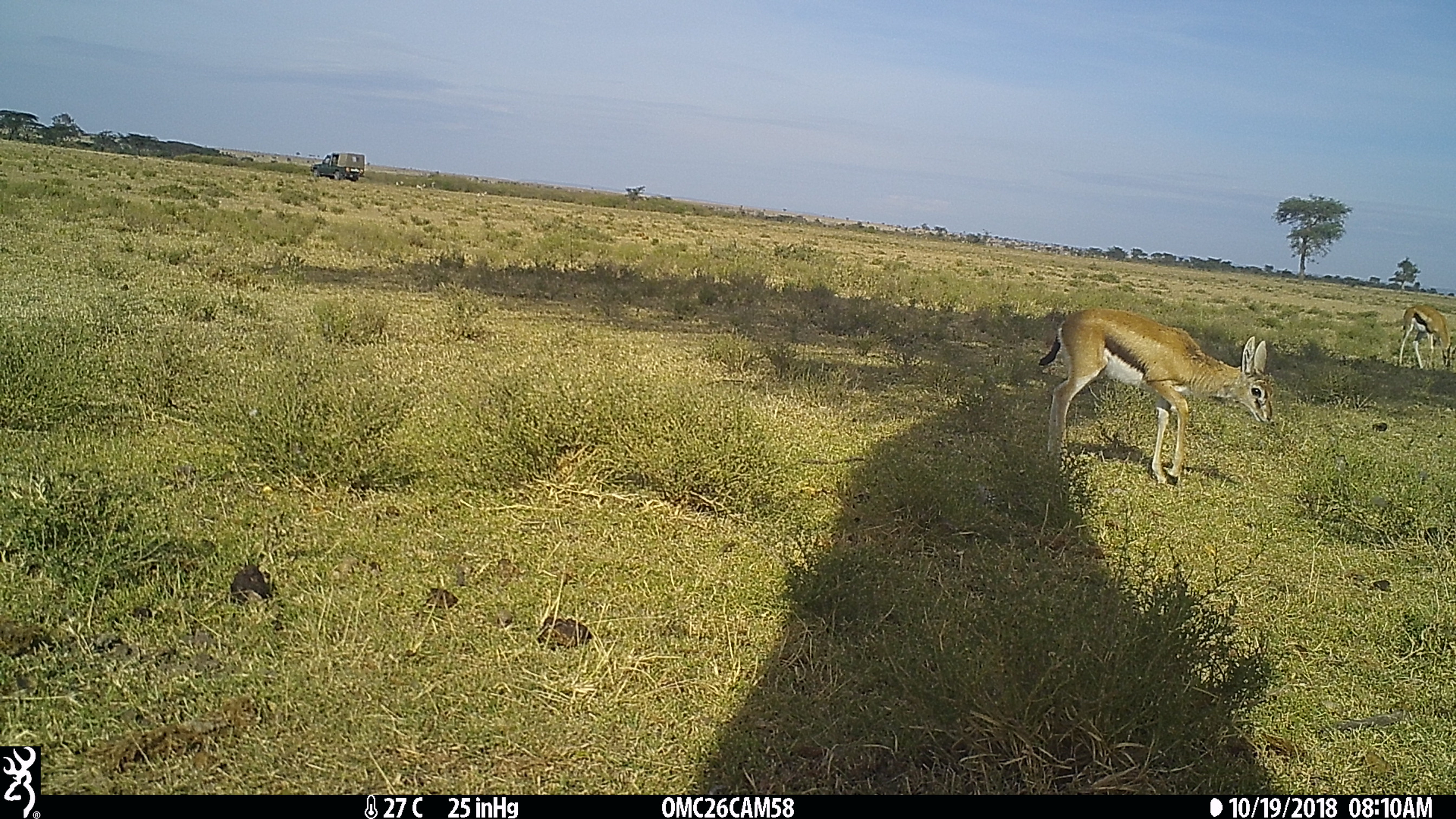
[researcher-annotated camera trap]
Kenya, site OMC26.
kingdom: Animalia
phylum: Chordata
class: Mammalia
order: Artiodactyla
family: Bovidae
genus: Eudorcas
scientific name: Eudorcas thomsonii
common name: thomon's gazelle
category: gazelle thomsons